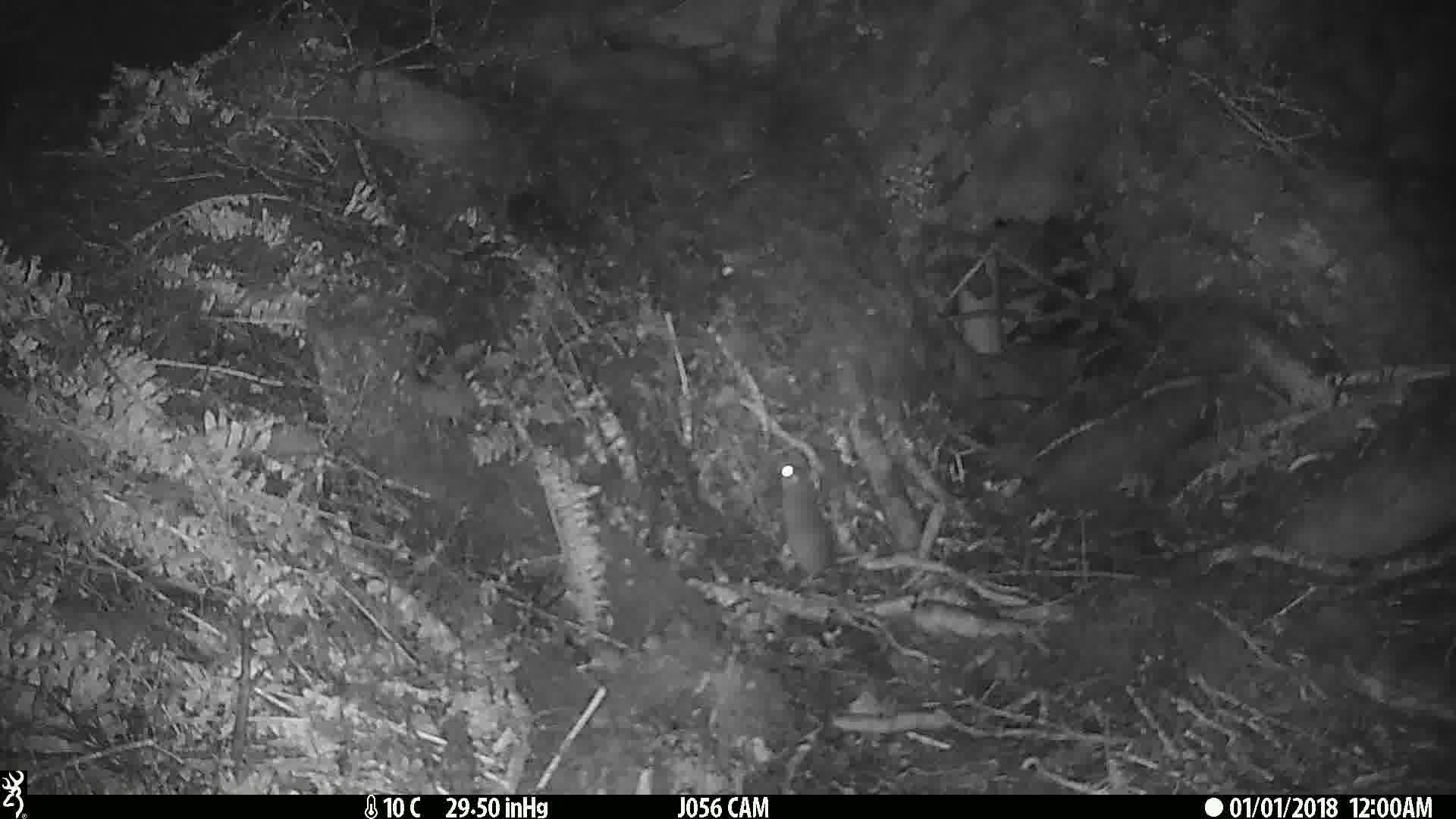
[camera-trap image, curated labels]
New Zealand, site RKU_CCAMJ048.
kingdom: Animalia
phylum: Chordata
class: Mammalia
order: Rodentia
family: Muridae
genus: Rattus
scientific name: Rattus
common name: rat